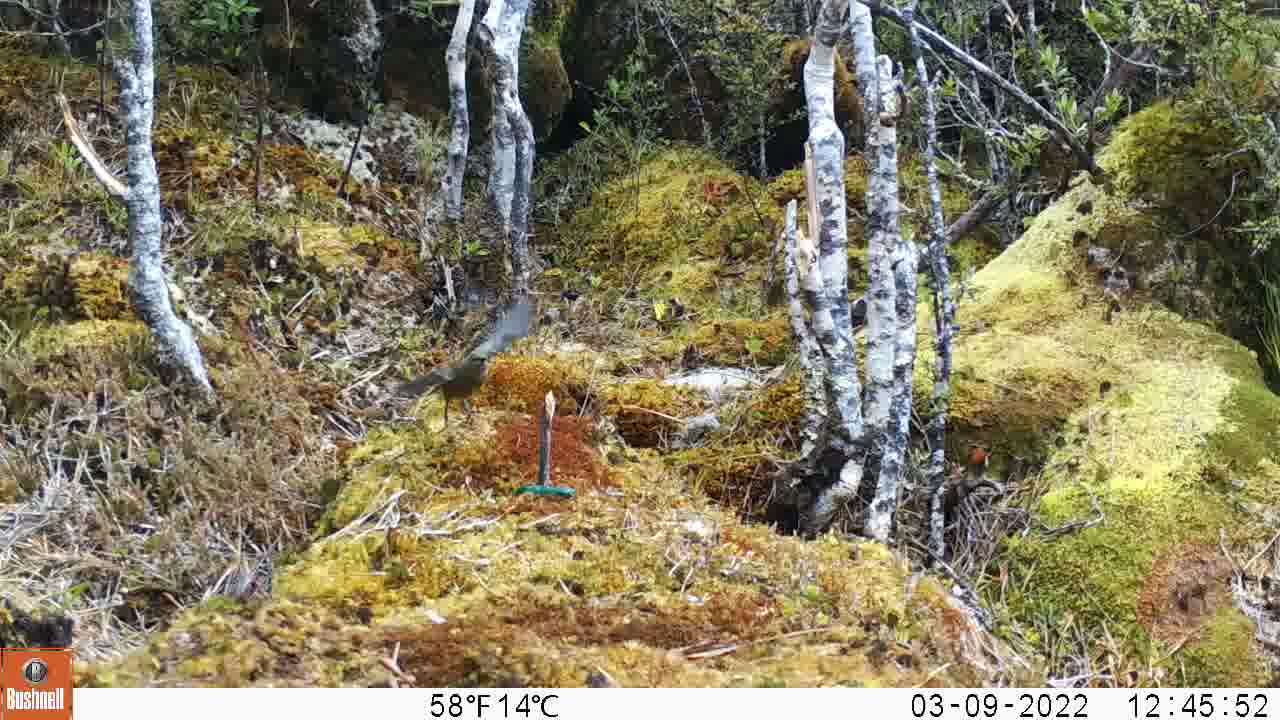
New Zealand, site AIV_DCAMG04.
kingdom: Animalia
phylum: Chordata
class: Aves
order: Passeriformes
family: Meliphagidae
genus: Anthornis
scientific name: Anthornis melanura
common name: new zealand bellbird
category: bellbird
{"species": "bellbird (new zealand bellbird) (Anthornis melanura)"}